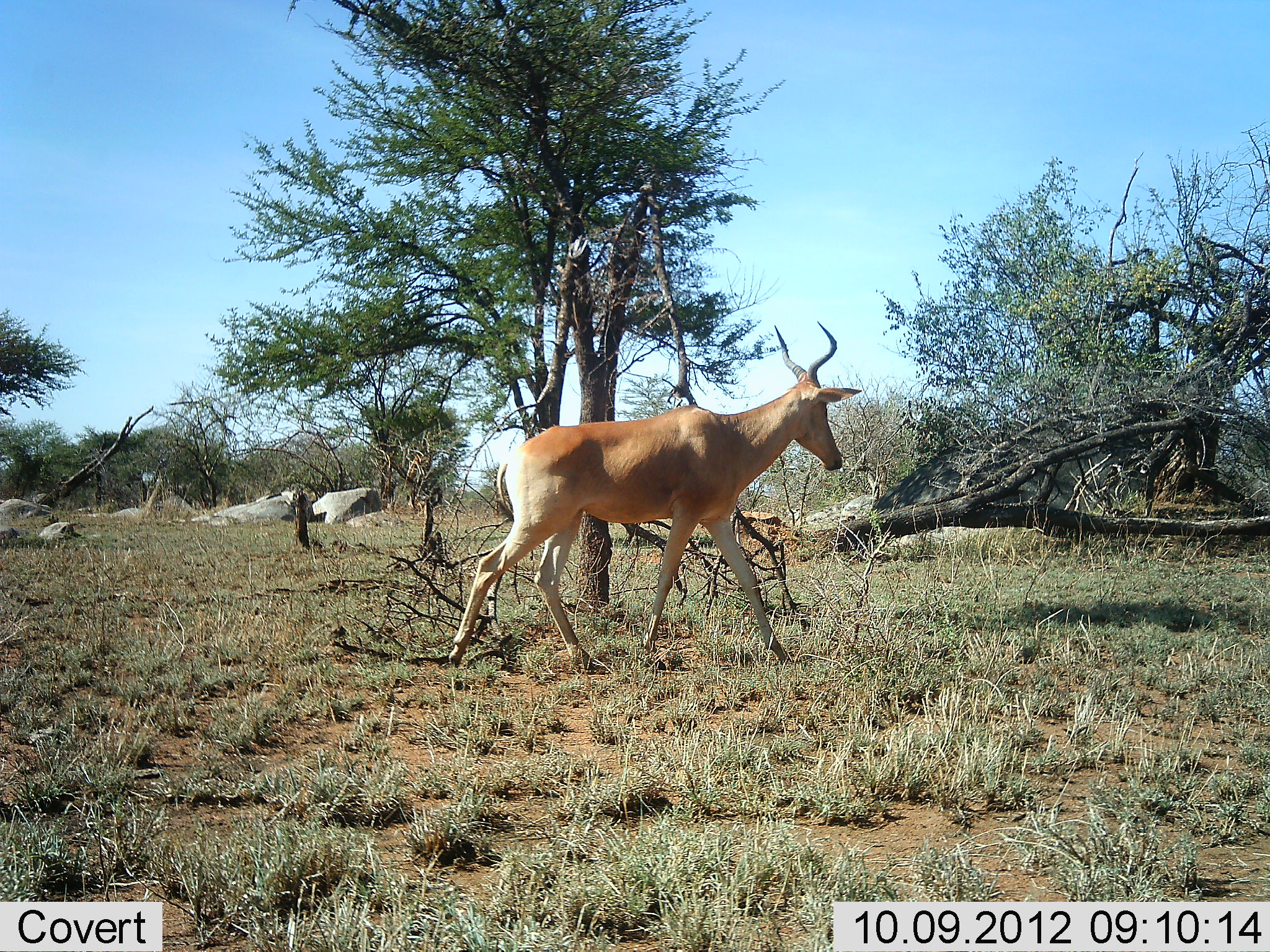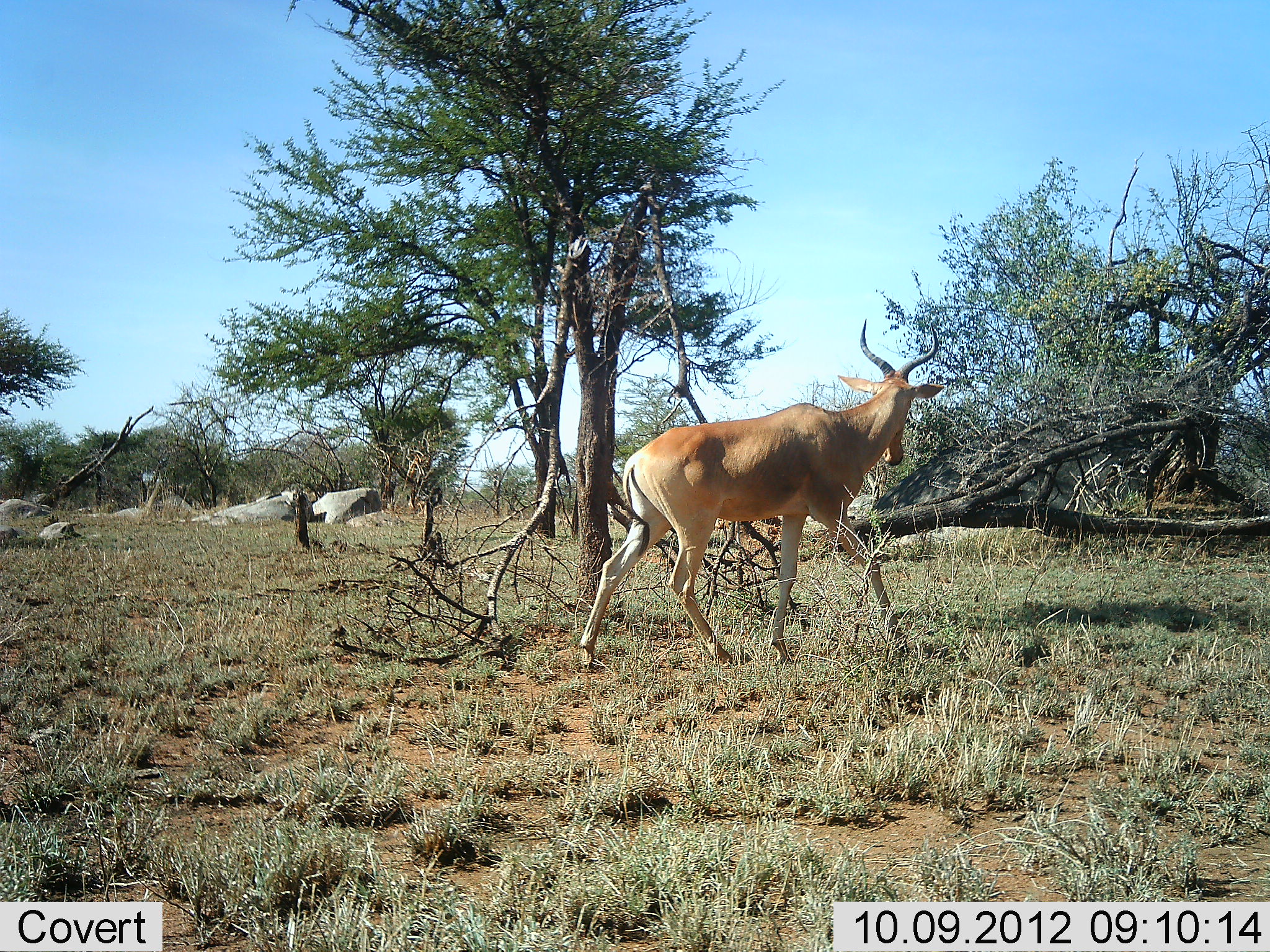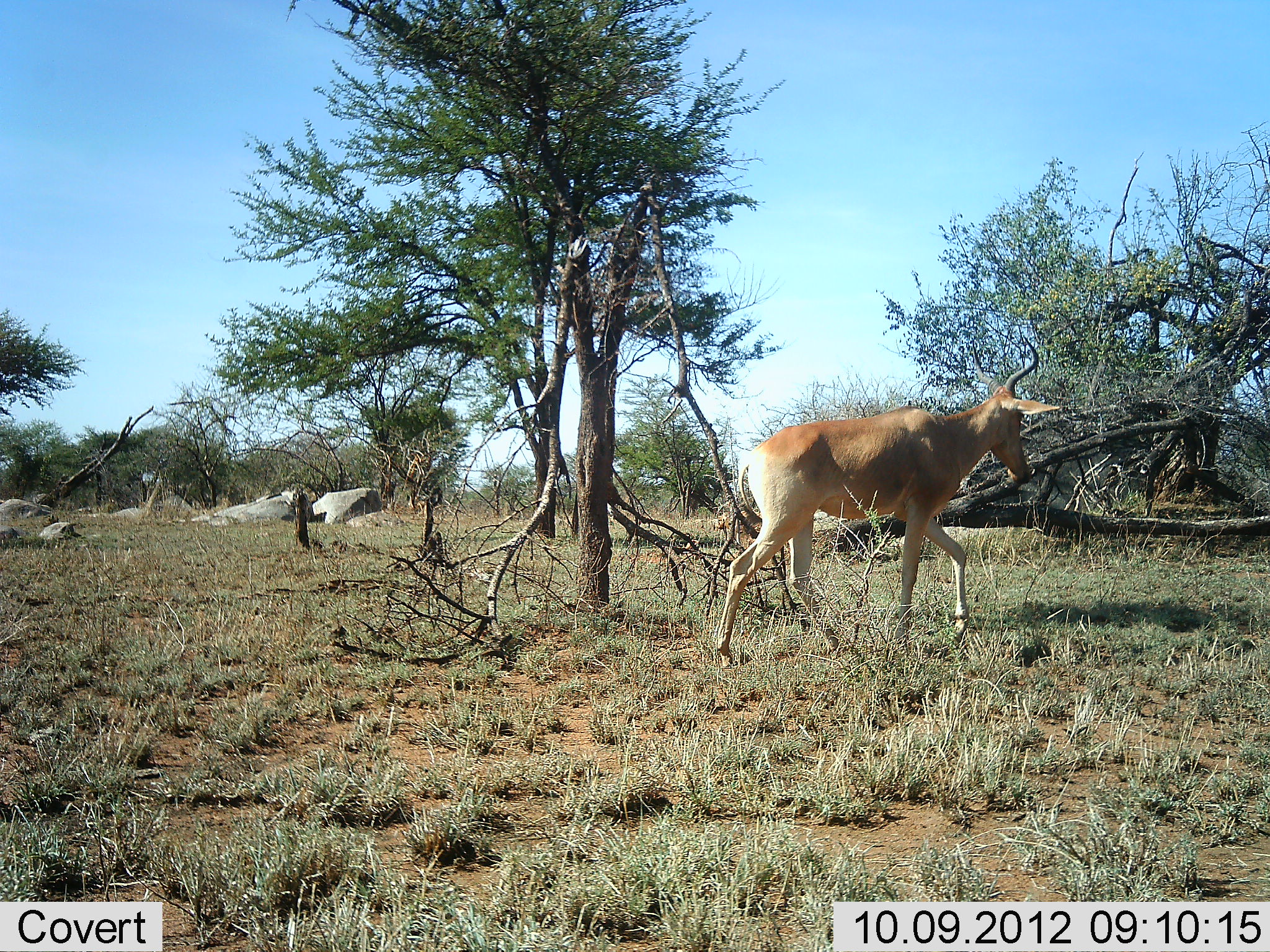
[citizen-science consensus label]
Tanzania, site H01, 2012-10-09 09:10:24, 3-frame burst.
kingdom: Animalia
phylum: Chordata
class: Mammalia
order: Artiodactyla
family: Bovidae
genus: Alcelaphus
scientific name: Alcelaphus buselaphus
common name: hartebeest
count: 1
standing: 0%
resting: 0%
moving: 100%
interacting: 0%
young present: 0%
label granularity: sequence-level